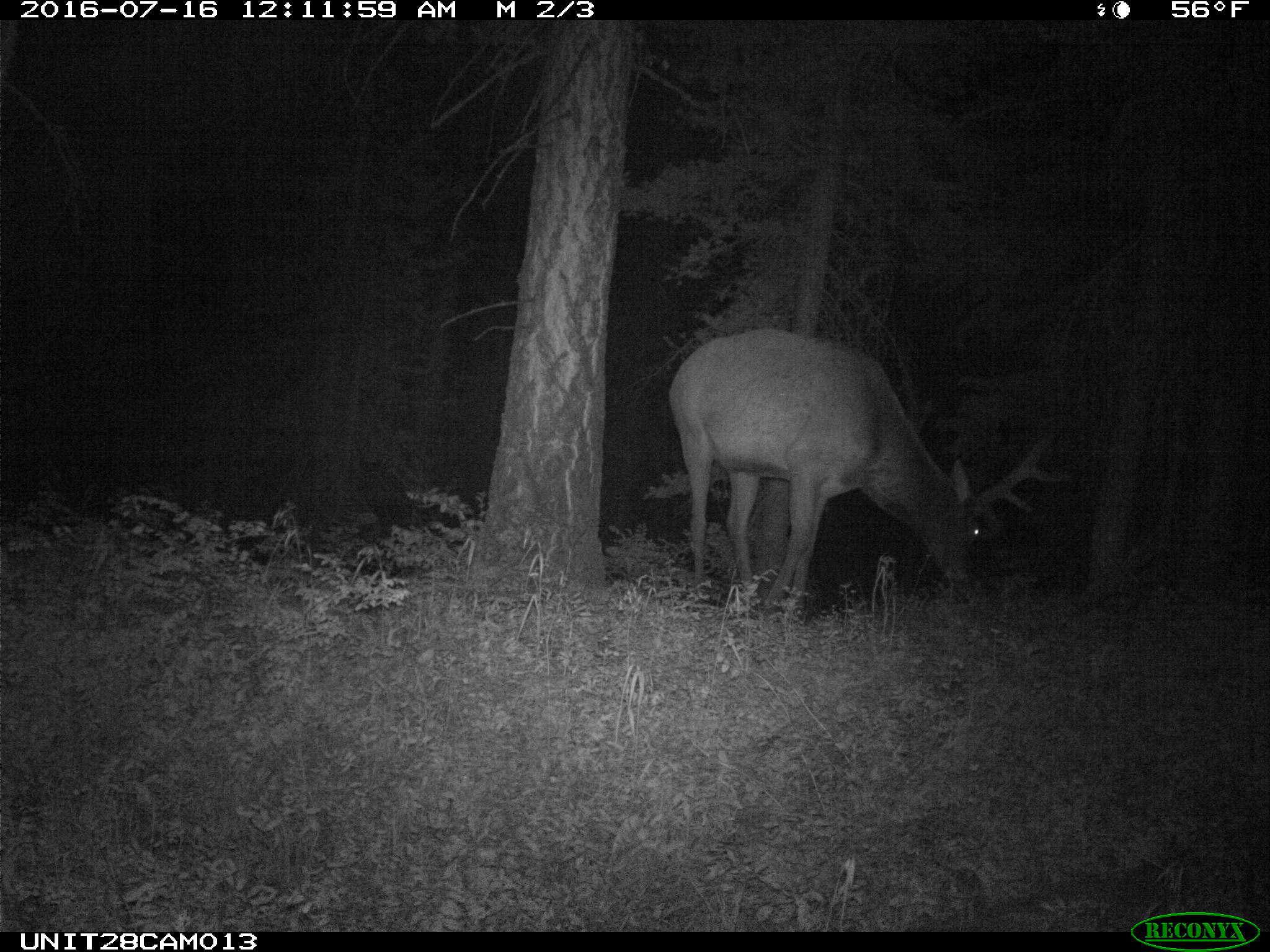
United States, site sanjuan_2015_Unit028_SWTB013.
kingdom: Animalia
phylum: Chordata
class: Mammalia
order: Artiodactyla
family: Cervidae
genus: Cervus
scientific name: Cervus elaphus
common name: red deer